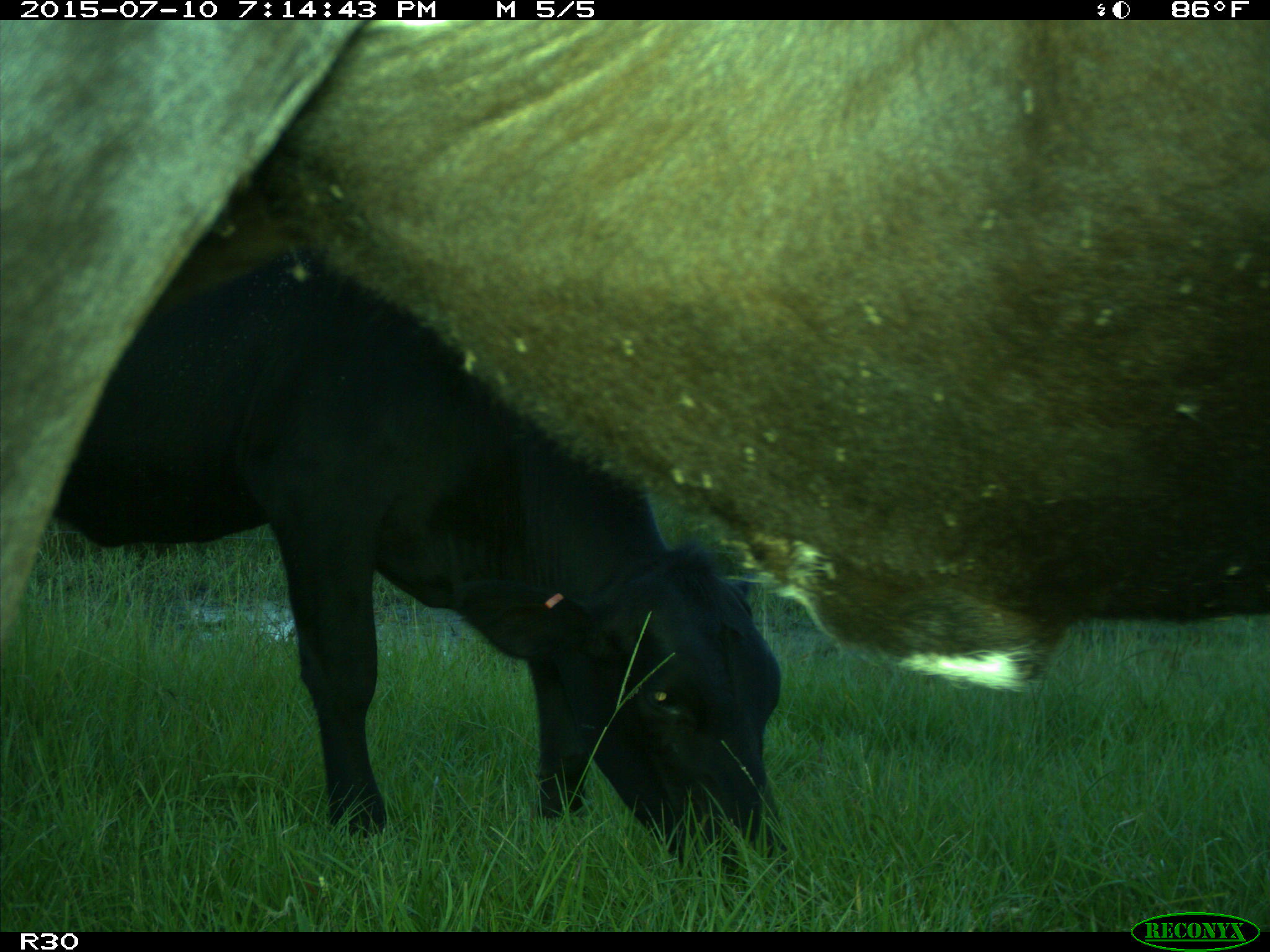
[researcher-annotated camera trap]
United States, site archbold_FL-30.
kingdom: Animalia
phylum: Chordata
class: Mammalia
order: Artiodactyla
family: Bovidae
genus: Bos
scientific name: Bos taurus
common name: domestic cow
Bos taurus (domestic cow).